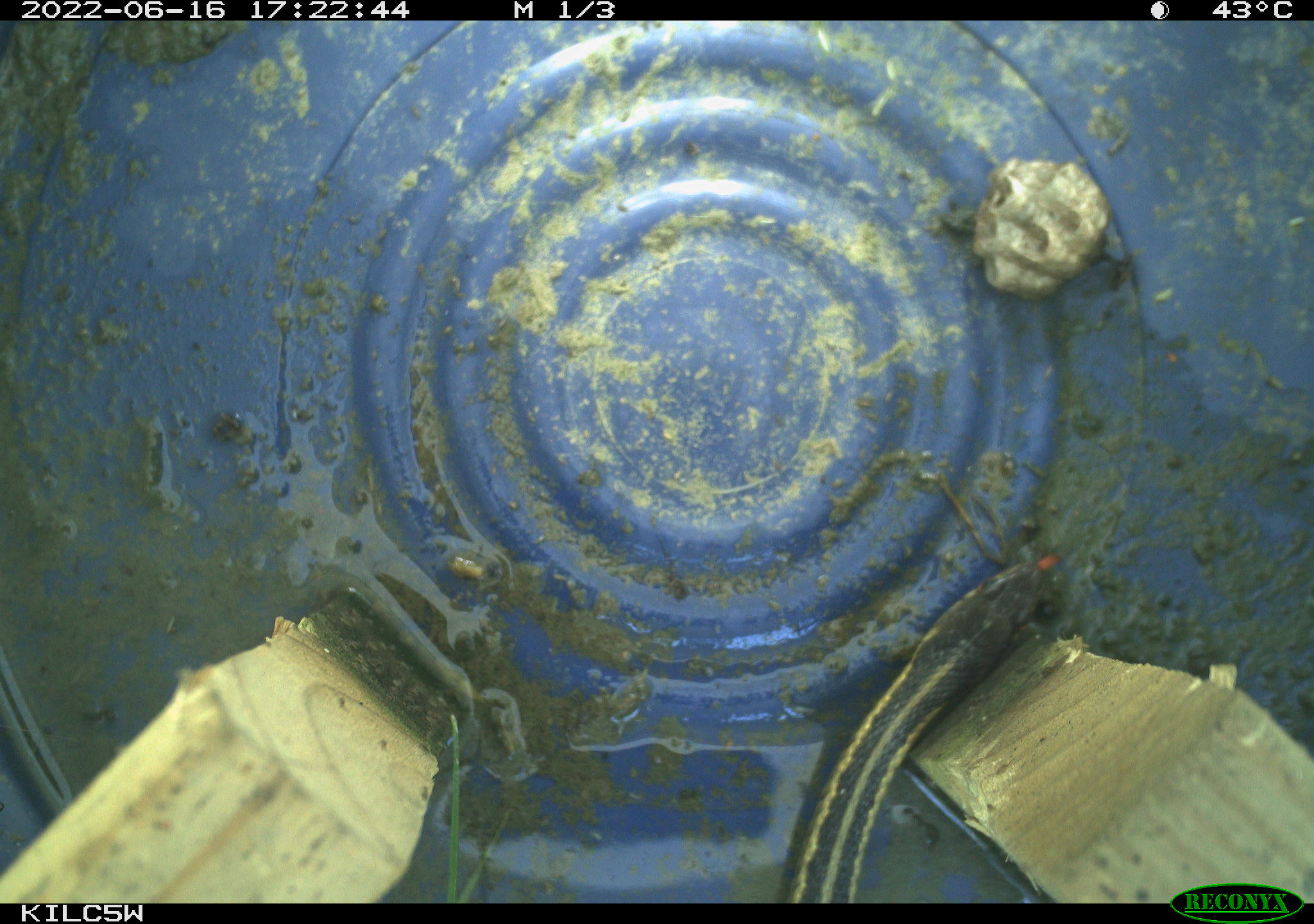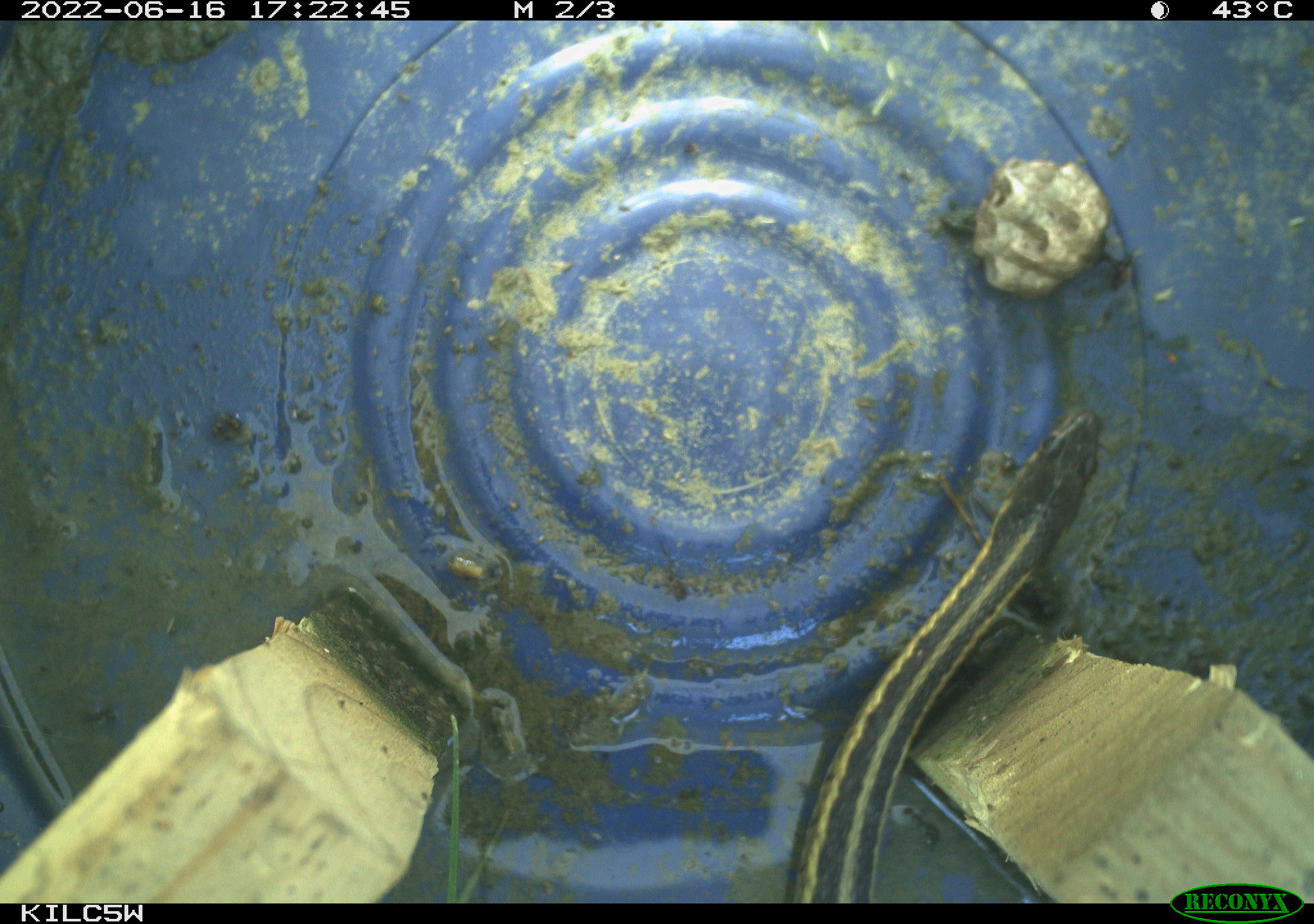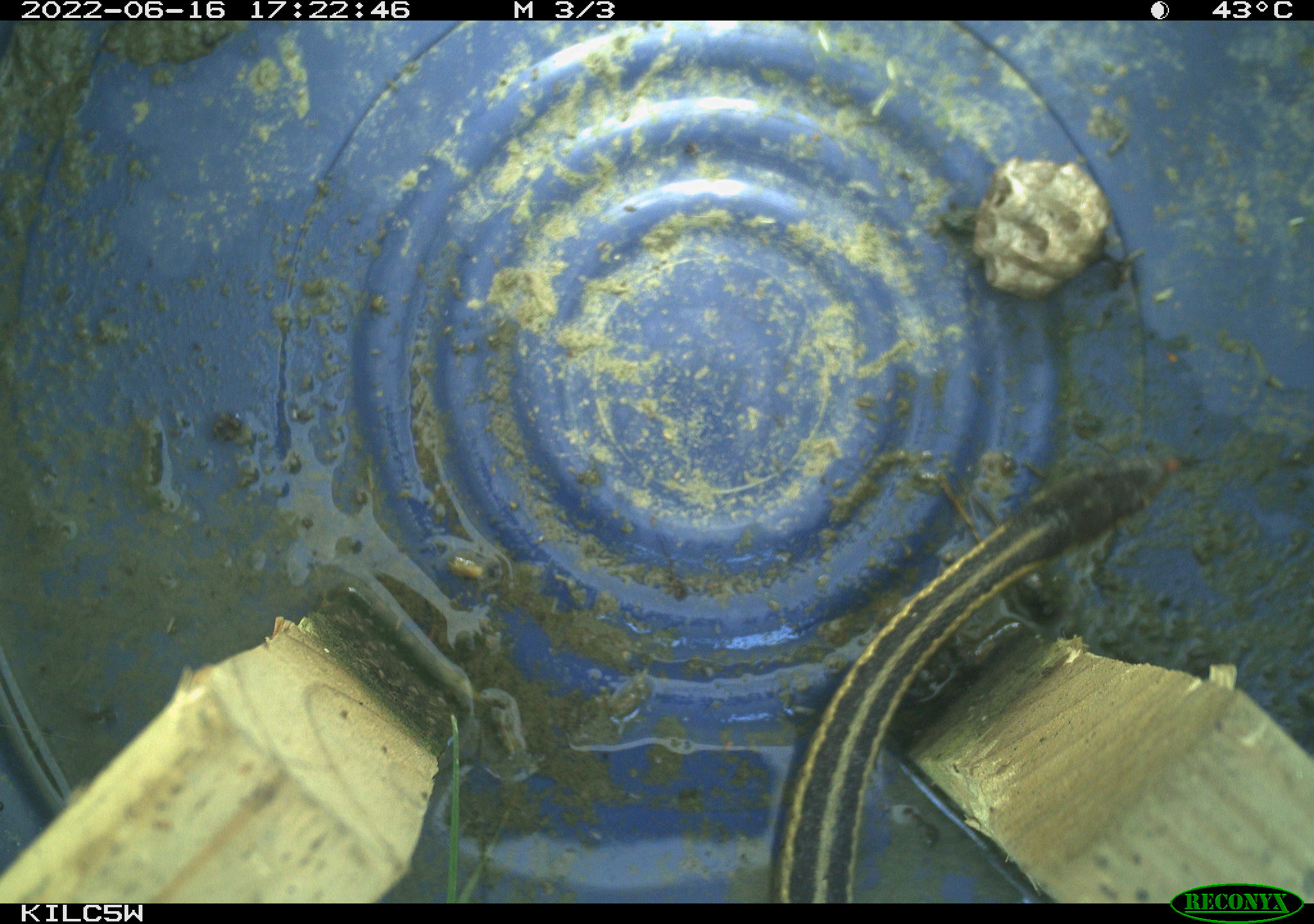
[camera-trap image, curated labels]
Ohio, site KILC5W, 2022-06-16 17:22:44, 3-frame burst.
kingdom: Animalia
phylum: Chordata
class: Reptilia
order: Squamata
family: Colubridae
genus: Thamnophis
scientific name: Thamnophis sirtalis sirtalis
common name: eastern gartersnake